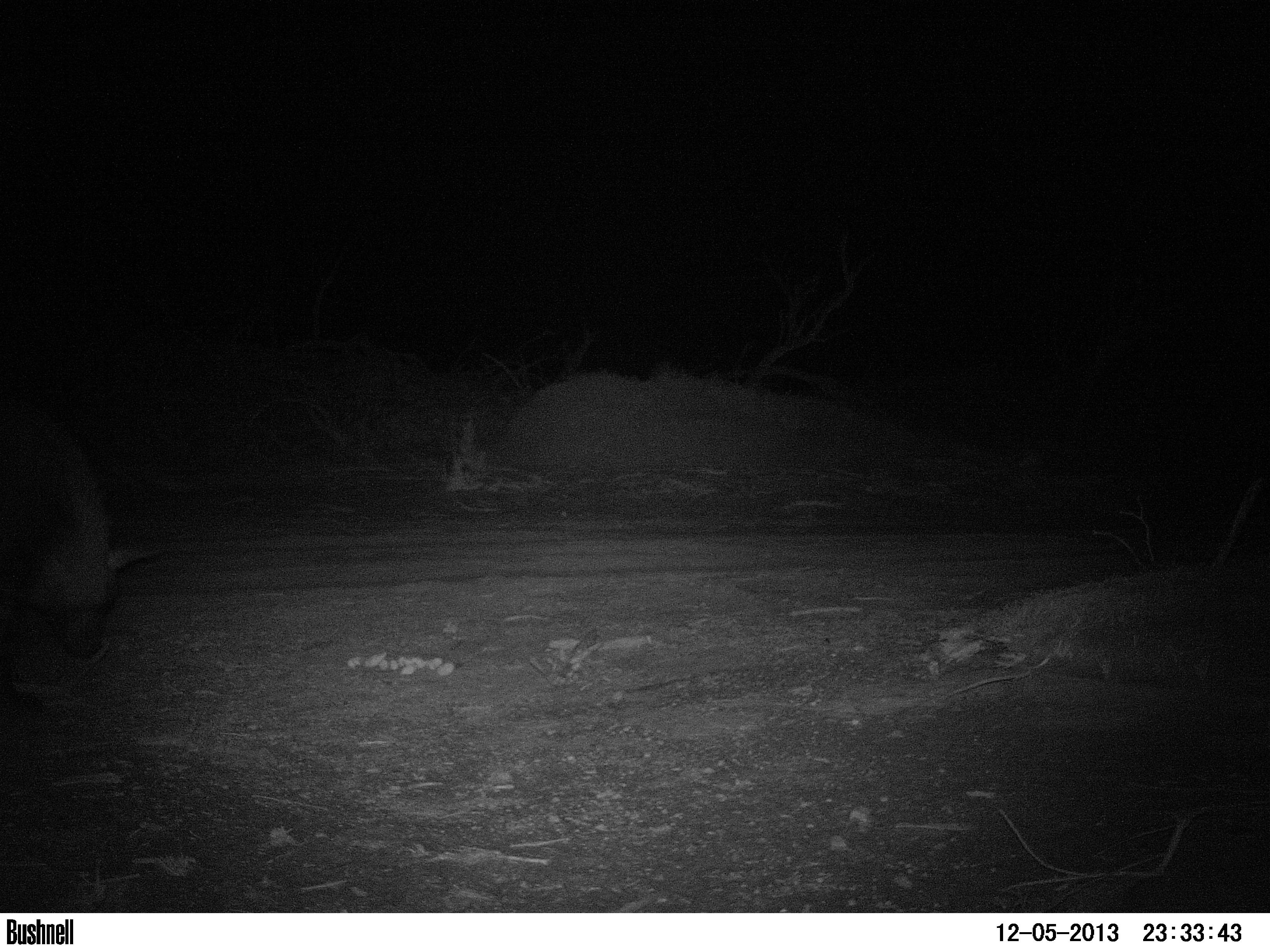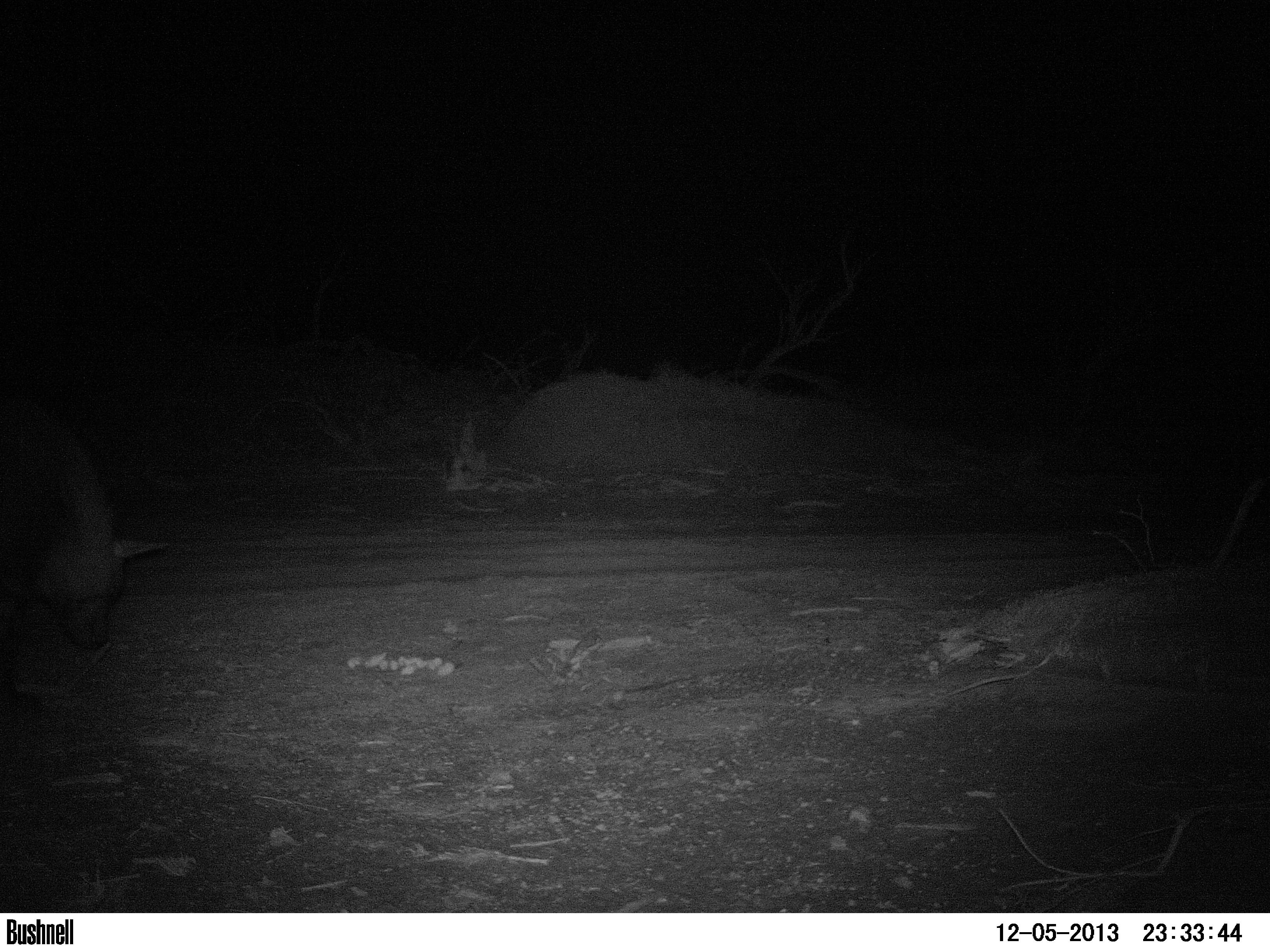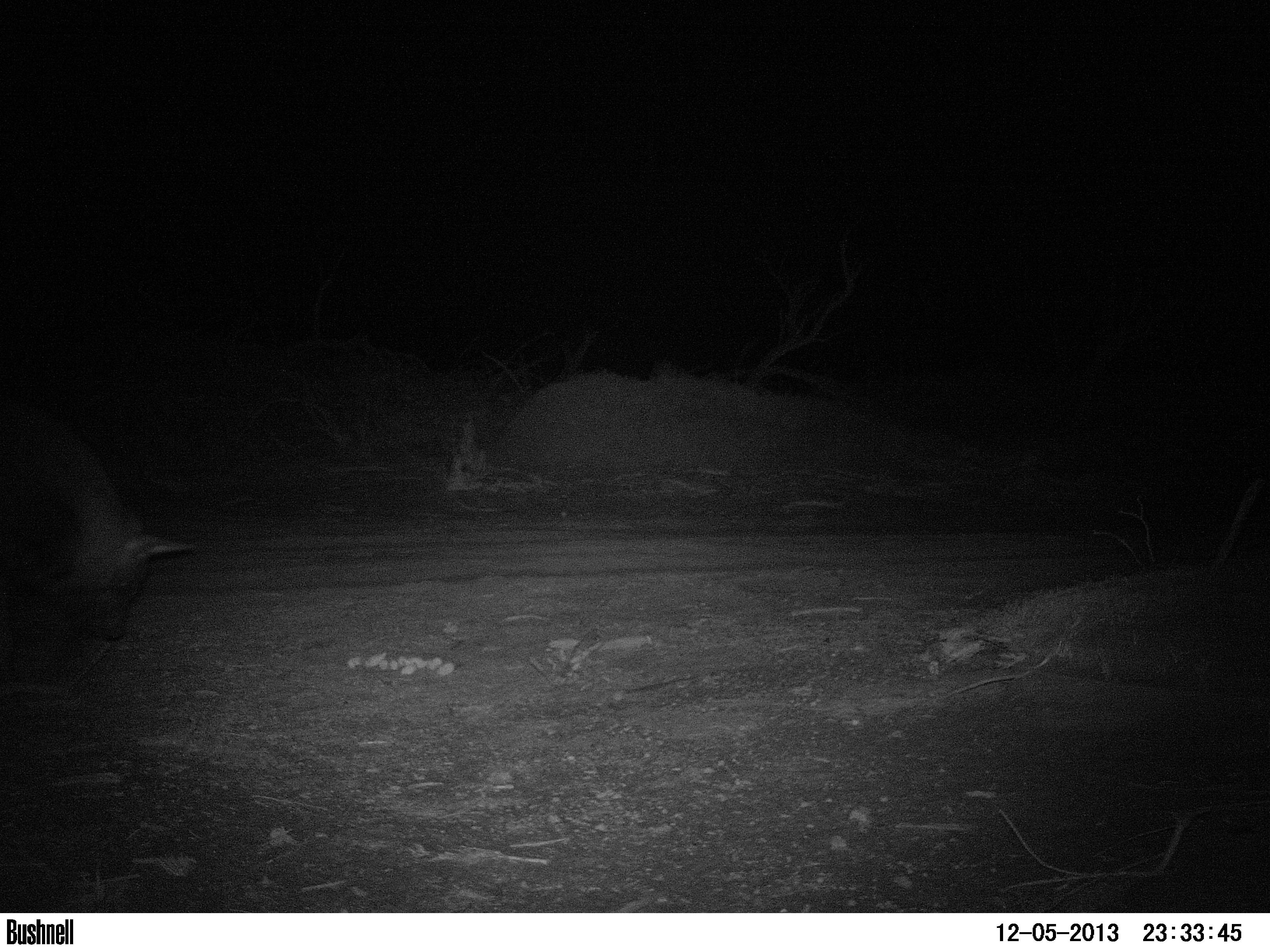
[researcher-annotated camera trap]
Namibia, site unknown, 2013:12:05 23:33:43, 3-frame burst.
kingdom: Animalia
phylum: Chordata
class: Mammalia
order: Carnivora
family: Hyaenidae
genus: Parahyaena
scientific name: Parahyaena brunnea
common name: brown hyena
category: hyaena brunnea